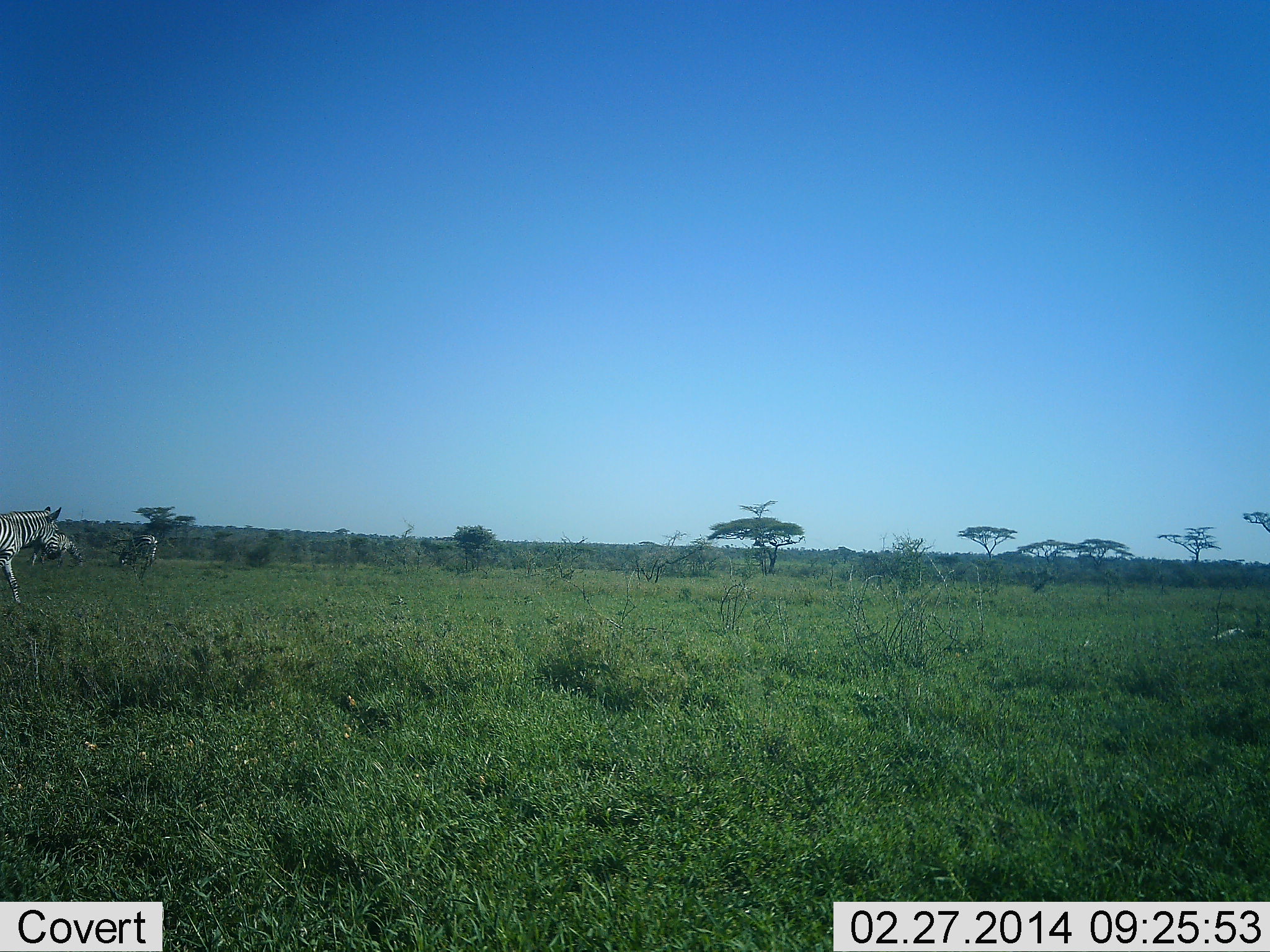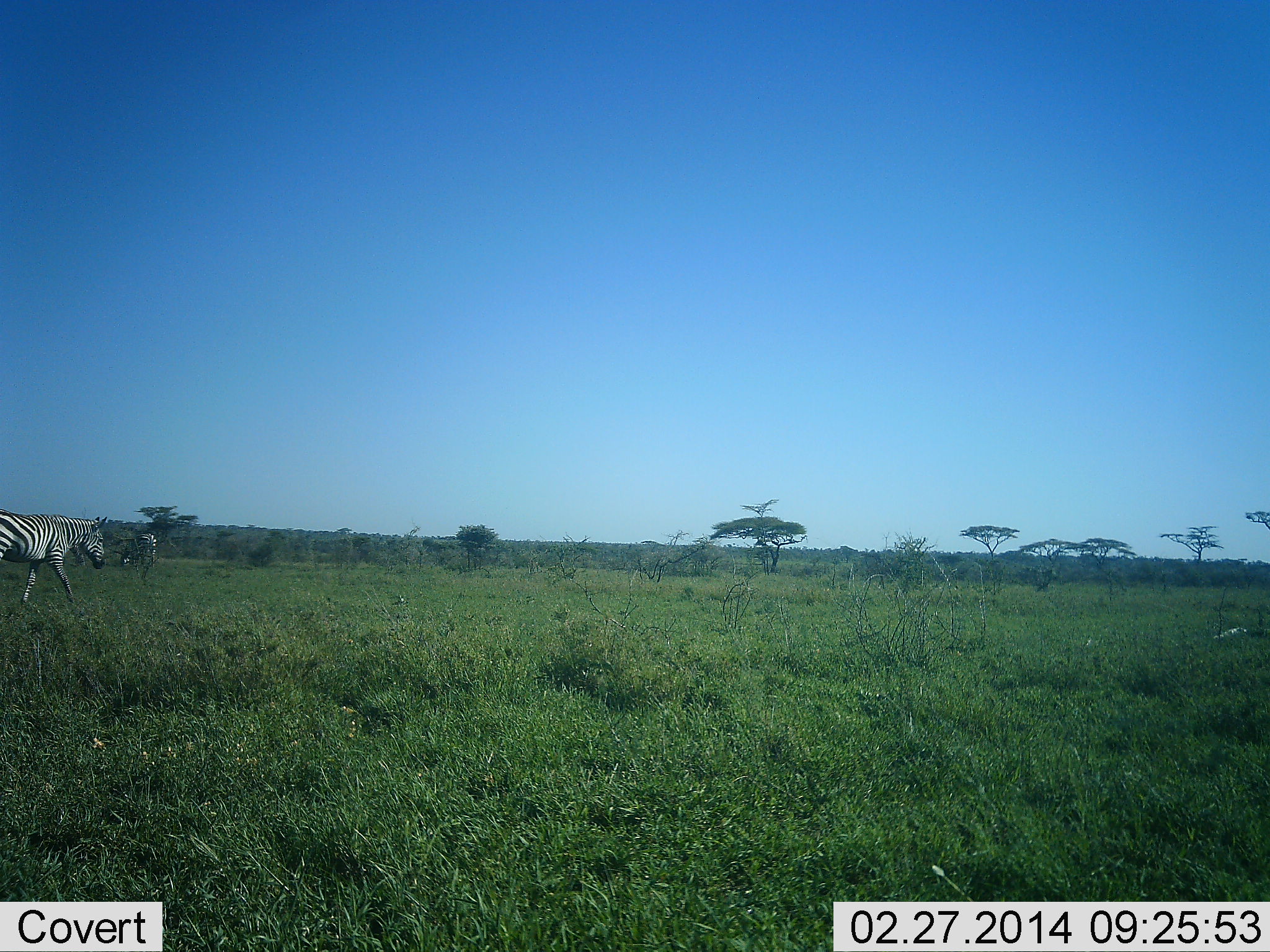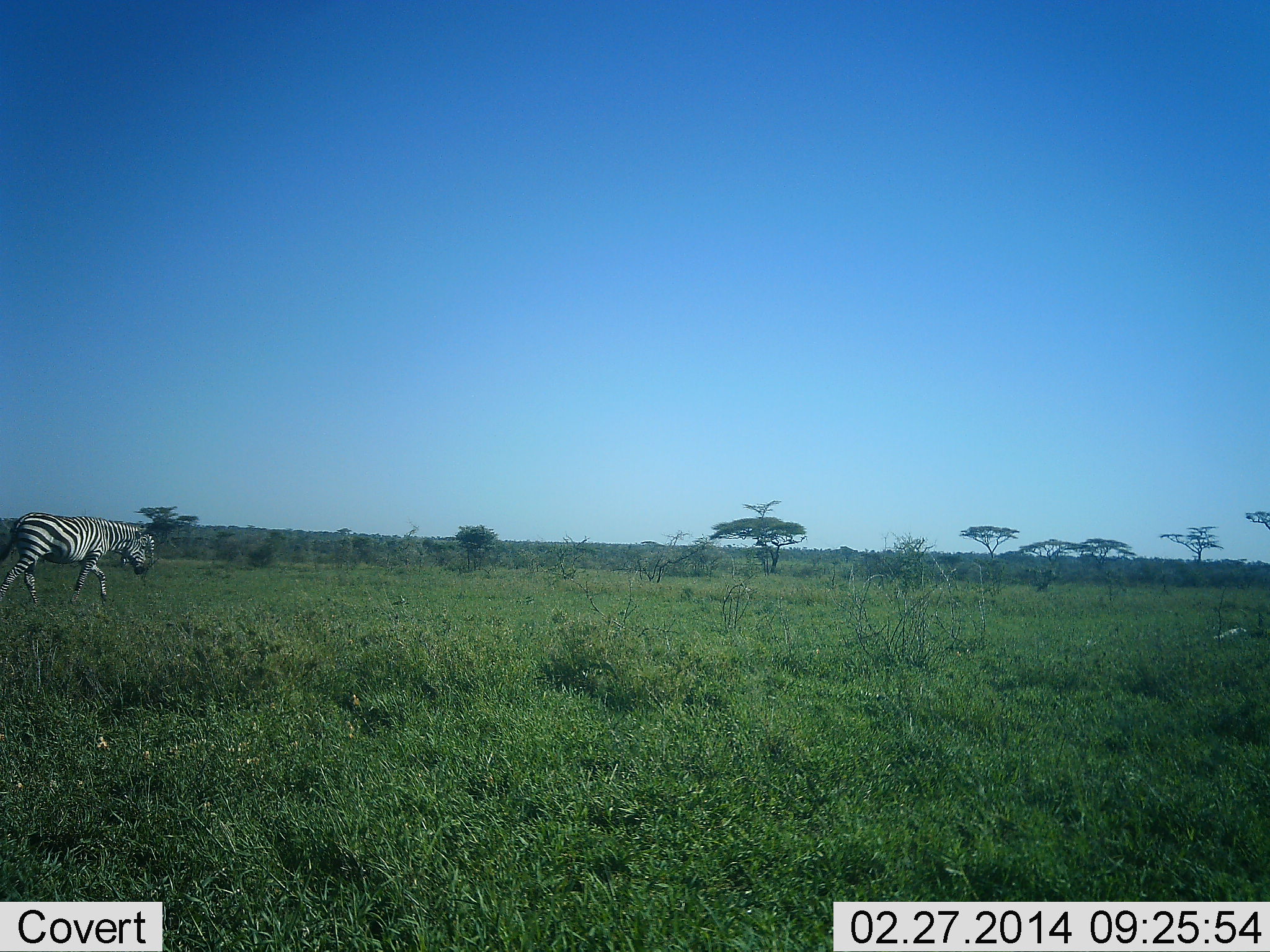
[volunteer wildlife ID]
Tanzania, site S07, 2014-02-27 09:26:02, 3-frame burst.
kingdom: Animalia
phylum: Chordata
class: Mammalia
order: Perissodactyla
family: Equidae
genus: Equus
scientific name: Equus quagga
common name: plains zebra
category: zebra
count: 1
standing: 18%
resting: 0%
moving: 91%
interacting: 0%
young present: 0%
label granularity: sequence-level